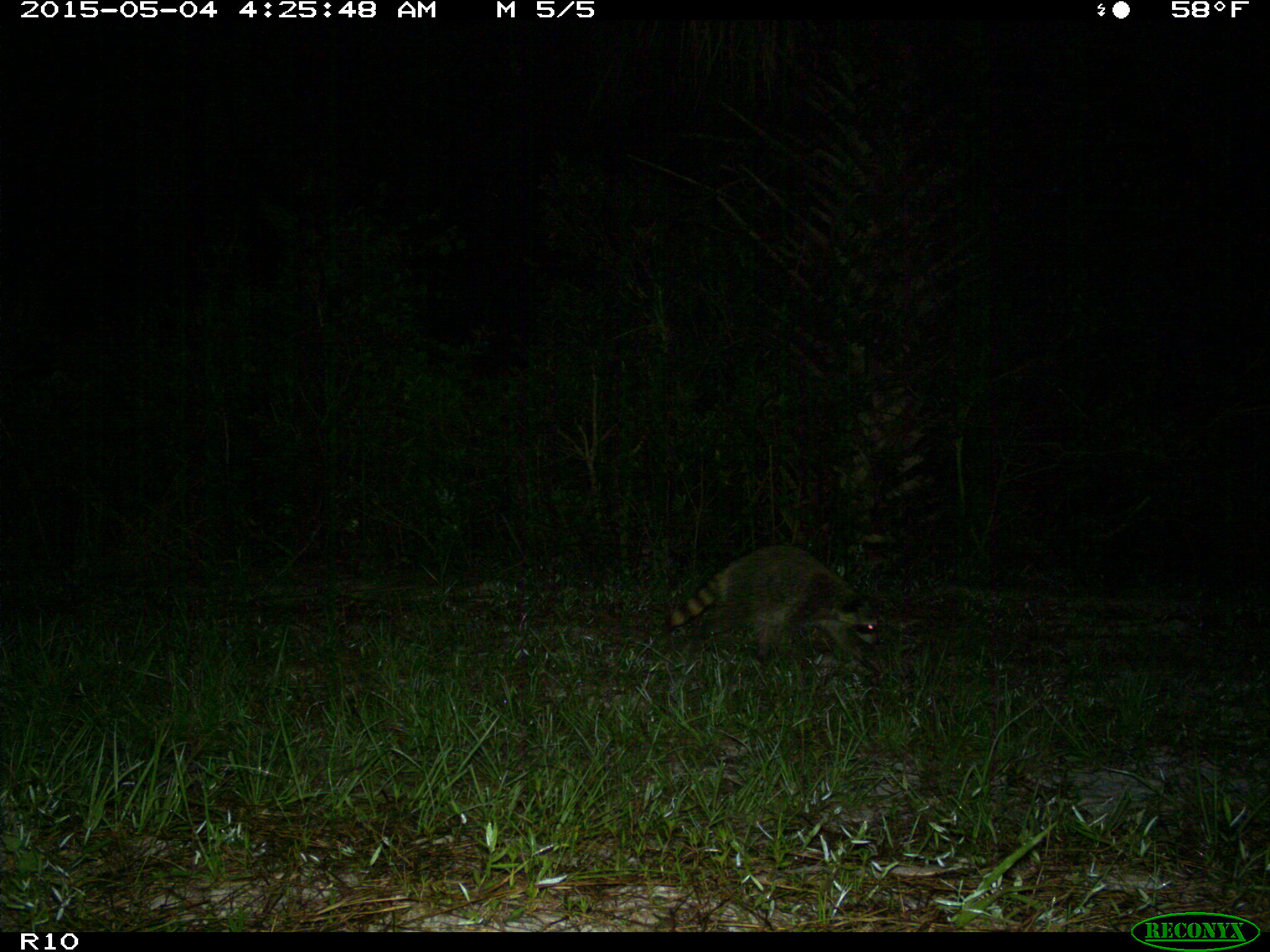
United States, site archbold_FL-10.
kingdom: Animalia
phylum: Chordata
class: Mammalia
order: Carnivora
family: Procyonidae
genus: Procyon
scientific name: Procyon lotor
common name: common raccoon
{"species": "Procyon lotor (common raccoon)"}